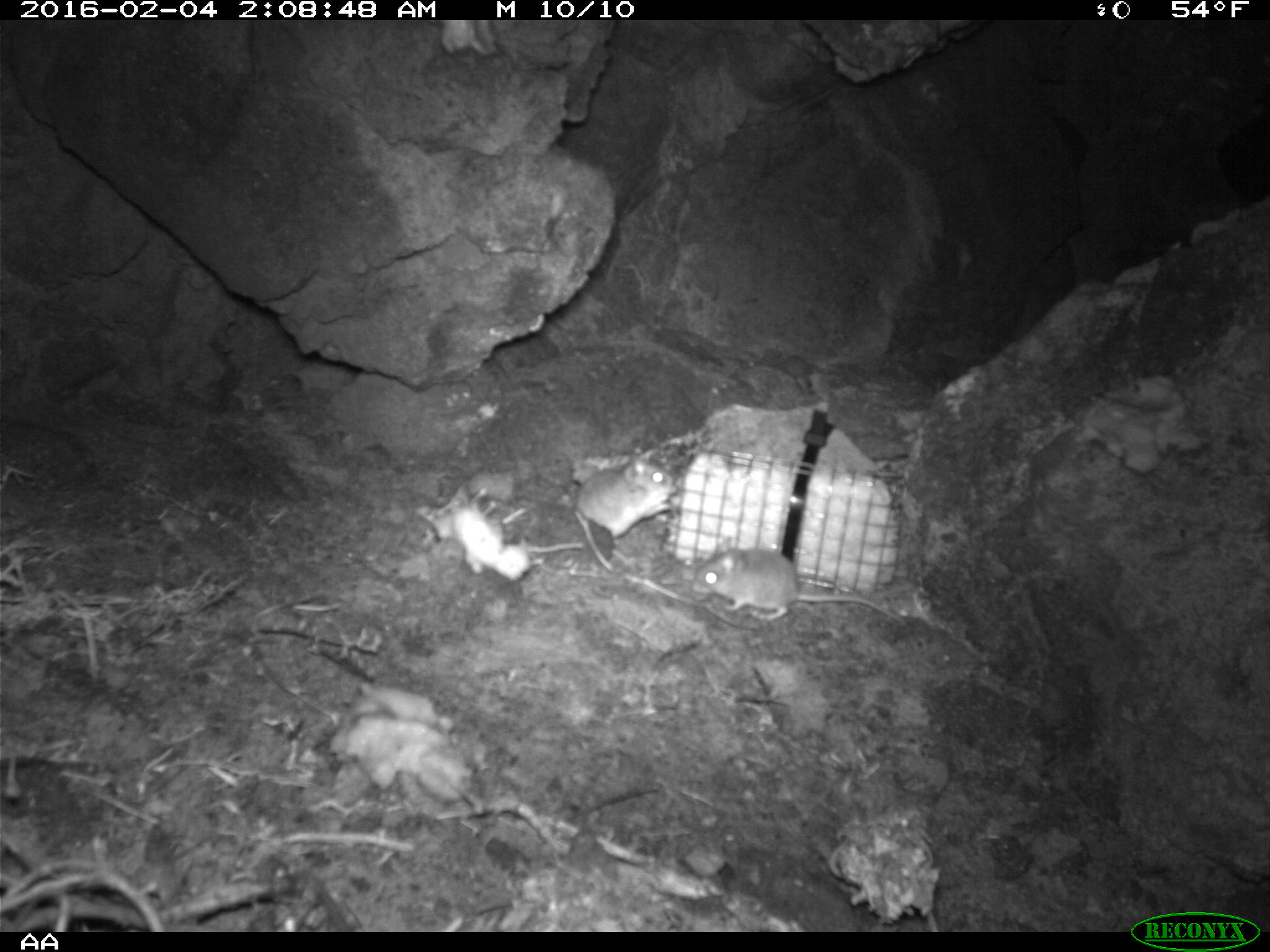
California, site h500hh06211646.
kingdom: Animalia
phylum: Chordata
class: Mammalia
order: Rodentia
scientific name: Rodentia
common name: rodent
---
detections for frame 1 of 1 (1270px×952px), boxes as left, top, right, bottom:
rodent: 693, 544, 904, 627; 574, 454, 676, 539